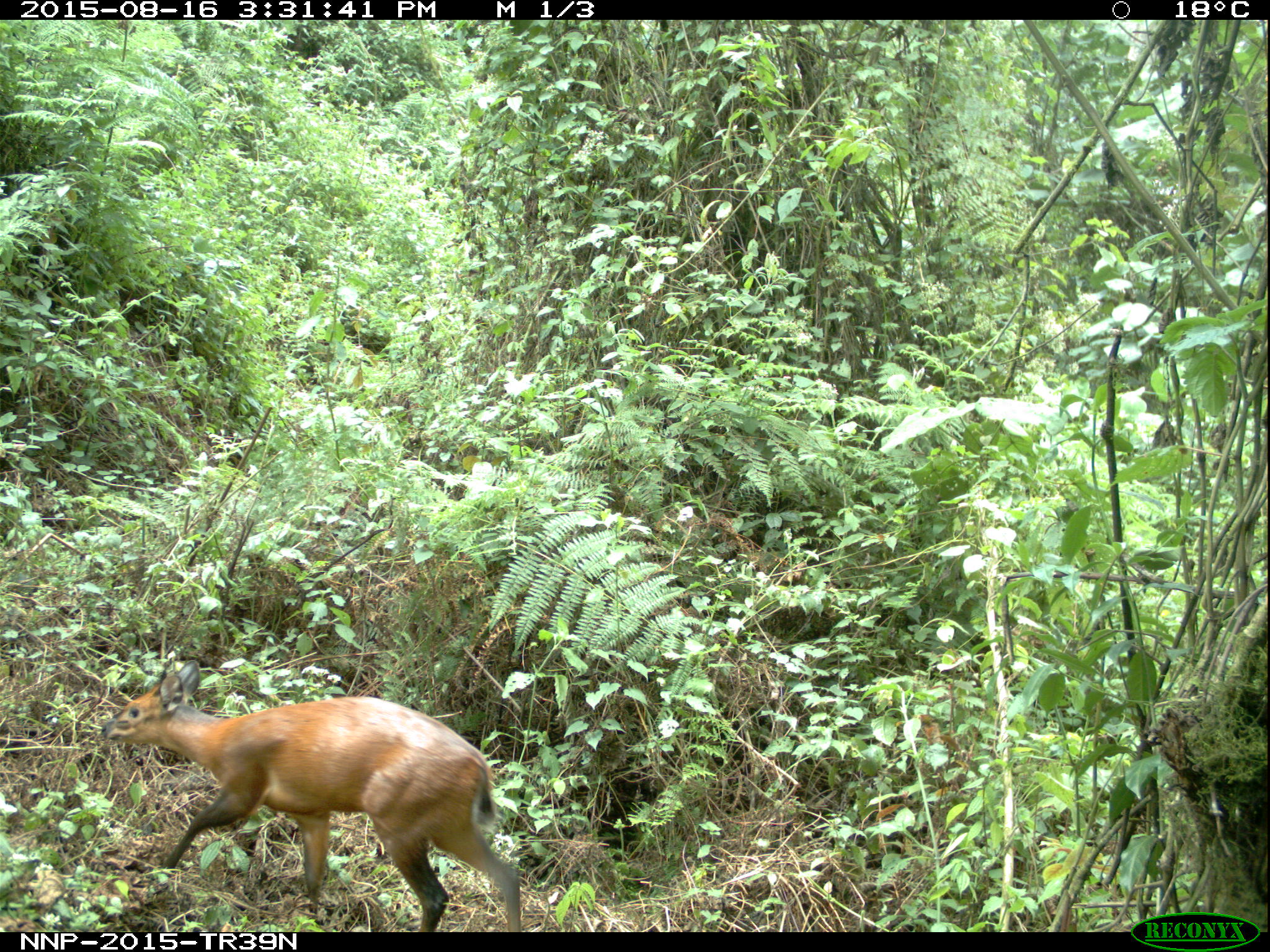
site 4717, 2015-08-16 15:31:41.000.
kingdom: Animalia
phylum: Chordata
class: Mammalia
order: Artiodactyla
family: Bovidae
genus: Cephalophus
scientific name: Cephalophus nigrifrons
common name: black-fronted duiker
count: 1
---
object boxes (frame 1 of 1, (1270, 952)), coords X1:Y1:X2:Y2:
cephalophus nigrifrons: 101:659:522:930